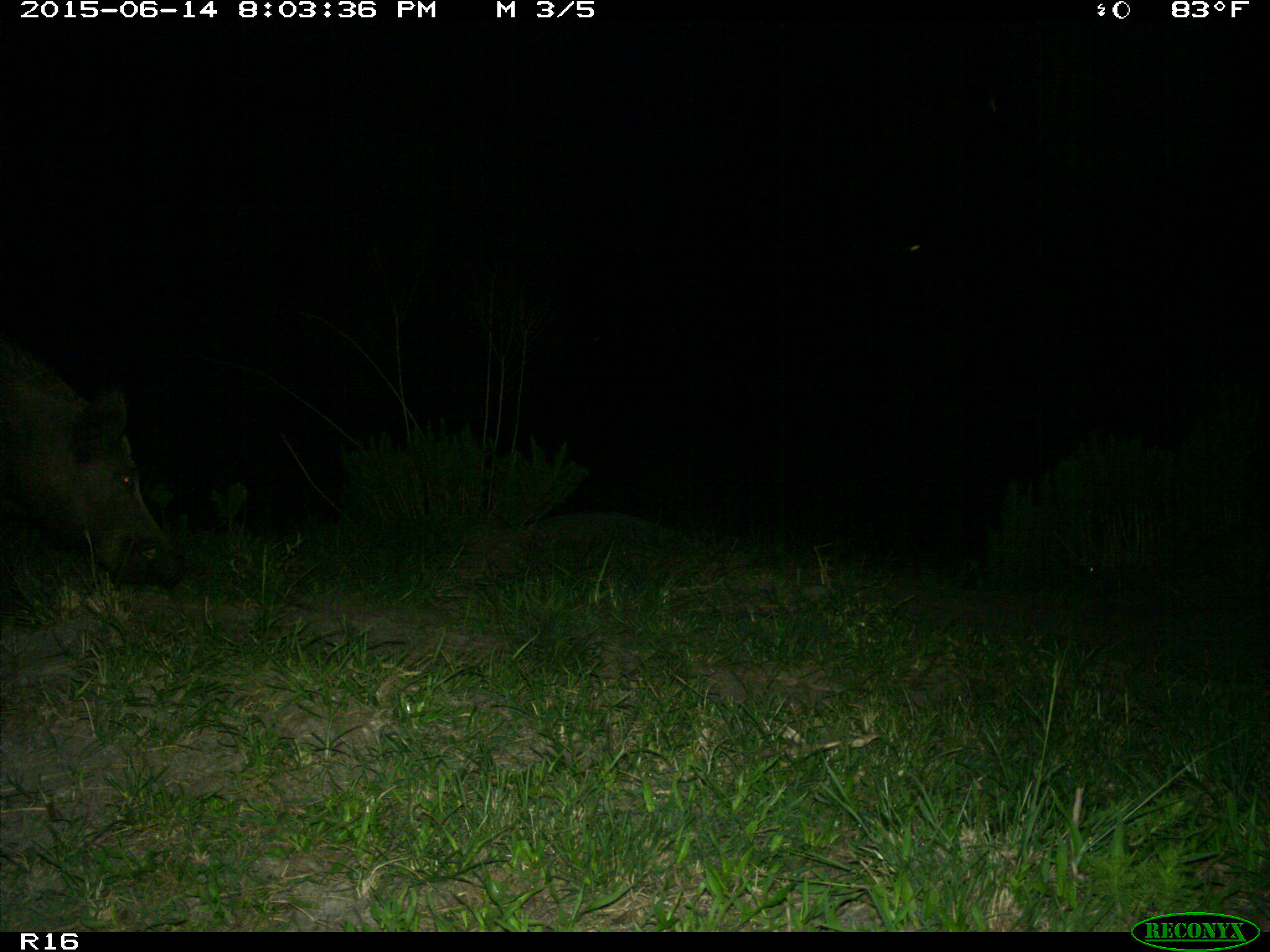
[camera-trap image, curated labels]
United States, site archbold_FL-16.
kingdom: Animalia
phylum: Chordata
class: Mammalia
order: Artiodactyla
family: Suidae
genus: Sus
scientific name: Sus scrofa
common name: wild boar